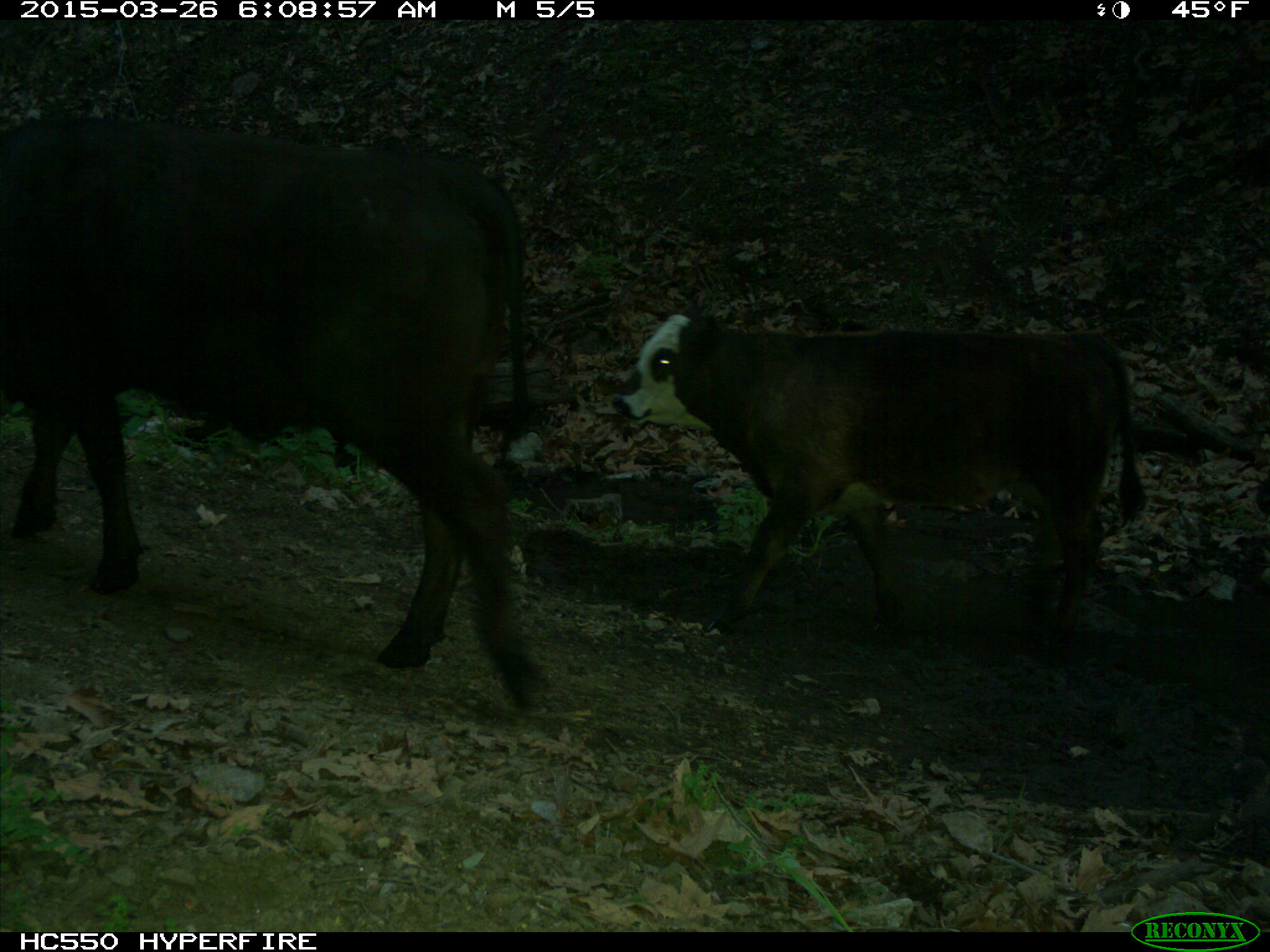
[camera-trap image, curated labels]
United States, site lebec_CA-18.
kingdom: Animalia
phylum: Chordata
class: Mammalia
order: Artiodactyla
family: Bovidae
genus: Bos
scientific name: Bos taurus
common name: domestic cow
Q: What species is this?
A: Bos taurus (domestic cow).